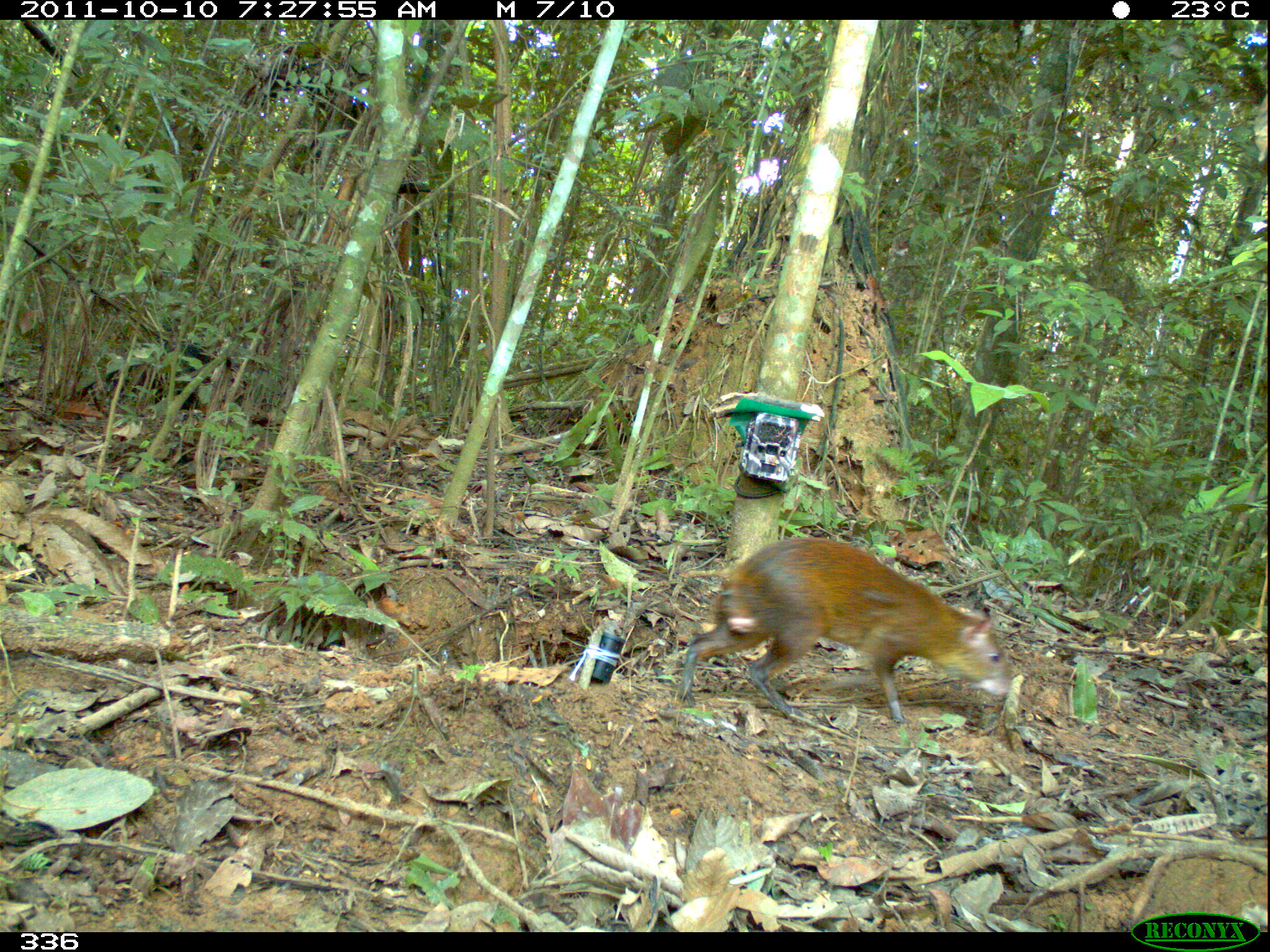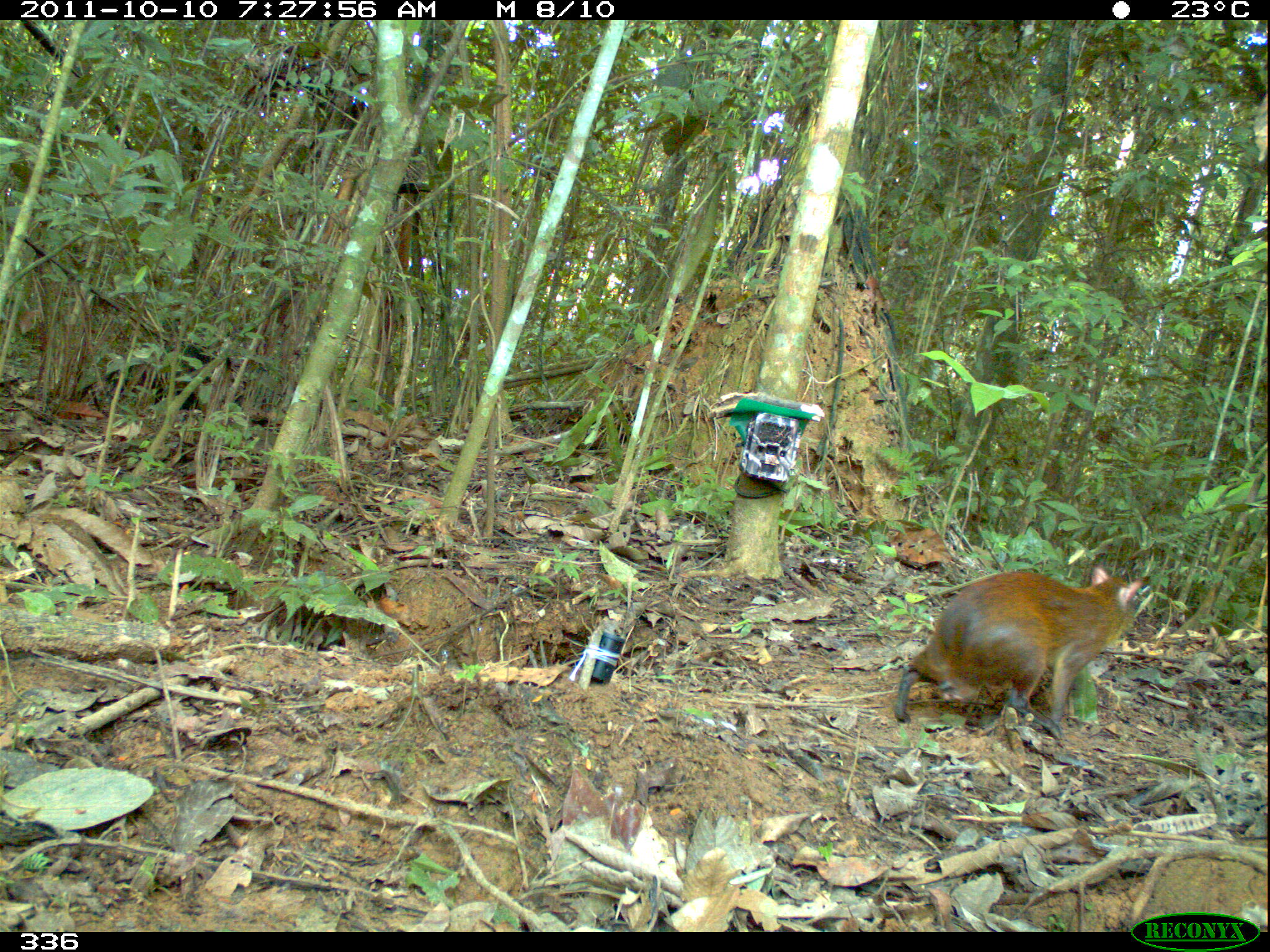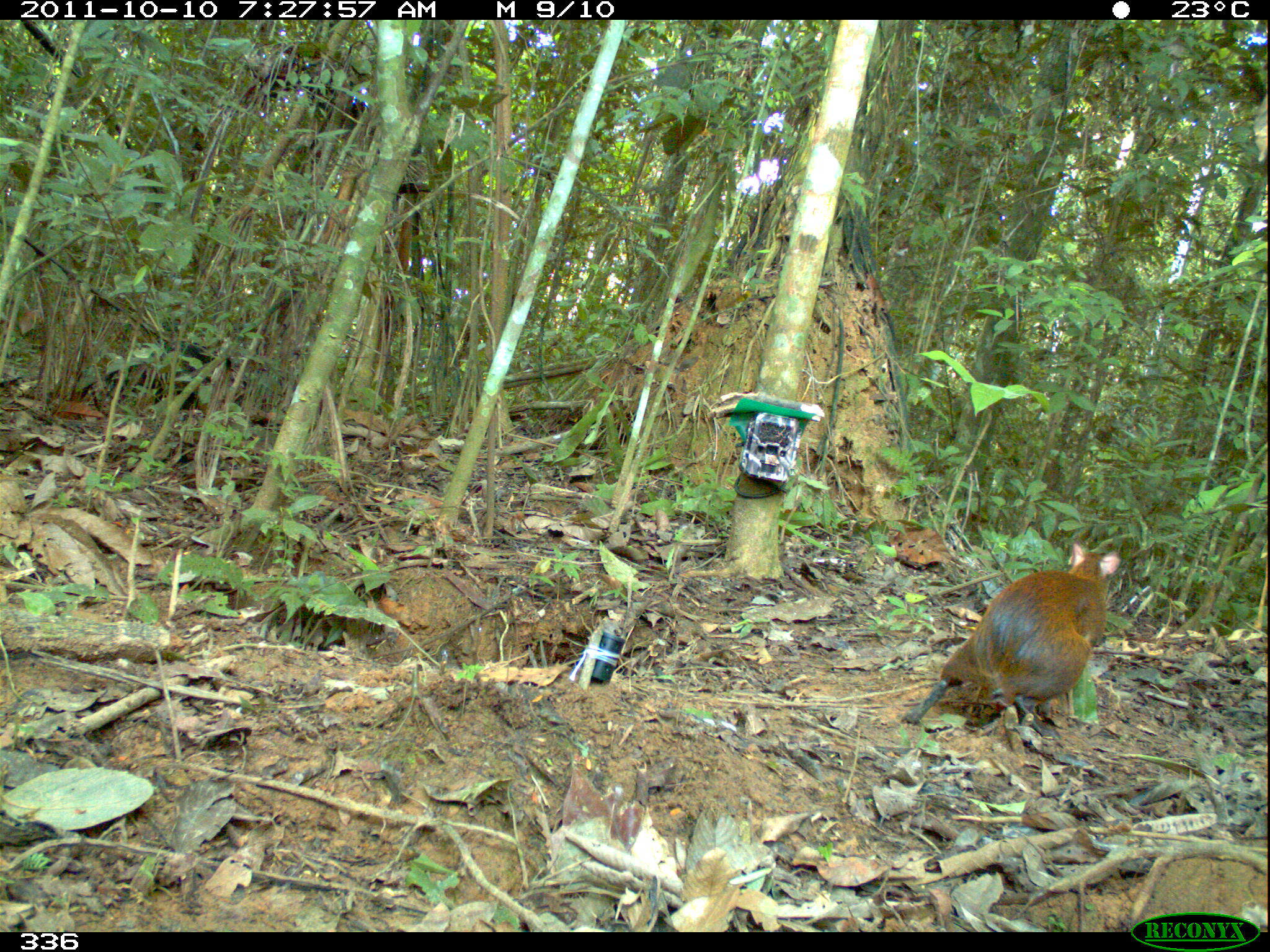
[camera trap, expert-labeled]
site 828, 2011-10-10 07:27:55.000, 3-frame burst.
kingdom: Animalia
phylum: Chordata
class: Mammalia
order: Rodentia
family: Dasyproctidae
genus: Dasyprocta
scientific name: Dasyprocta punctata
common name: central american agouti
Dasyprocta punctata (central american agouti).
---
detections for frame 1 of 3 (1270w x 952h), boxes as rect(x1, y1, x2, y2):
dasyprocta punctata: rect(676, 536, 1009, 723)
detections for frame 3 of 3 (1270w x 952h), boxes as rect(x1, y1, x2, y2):
dasyprocta punctata: rect(900, 542, 1120, 739)